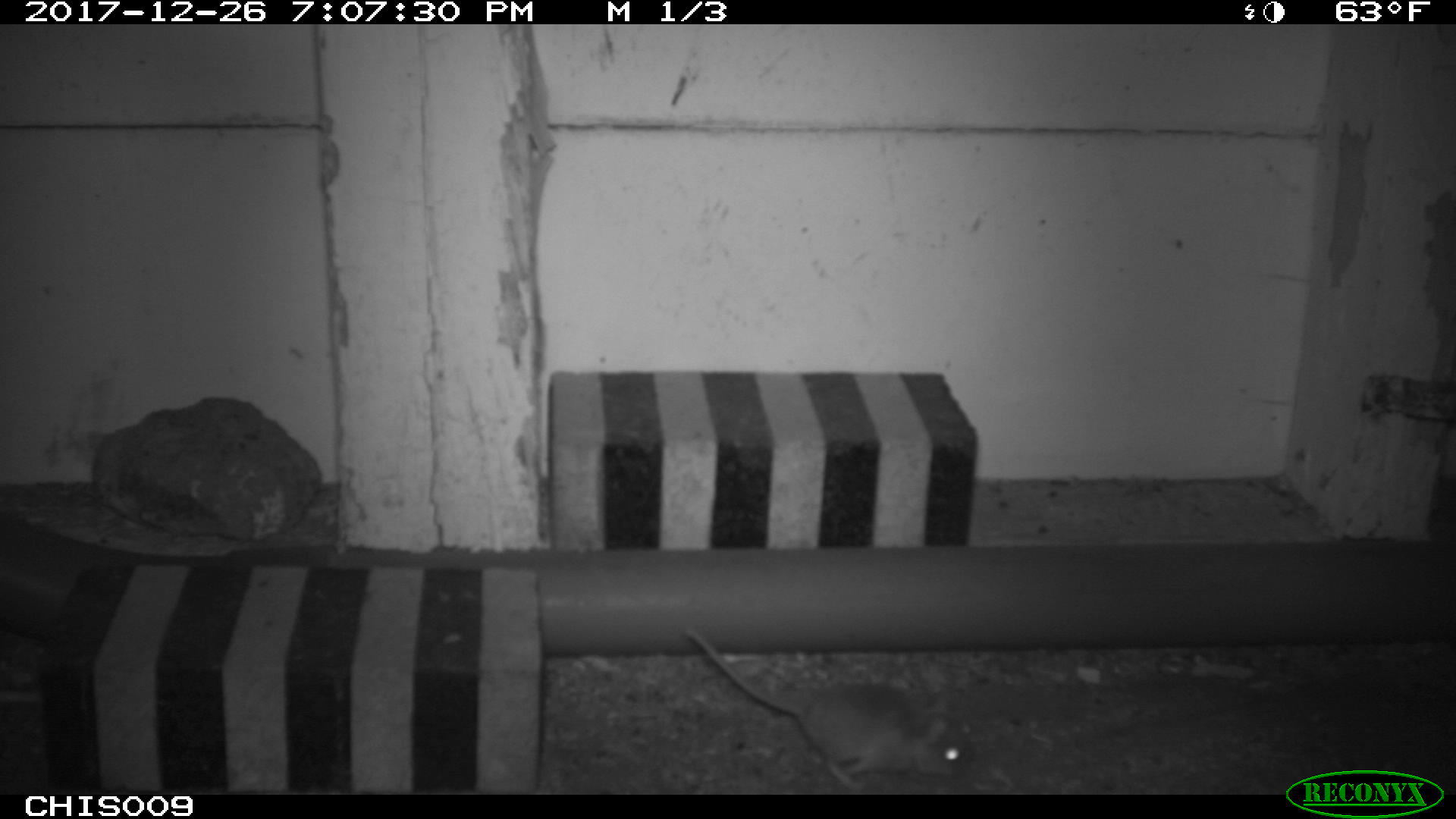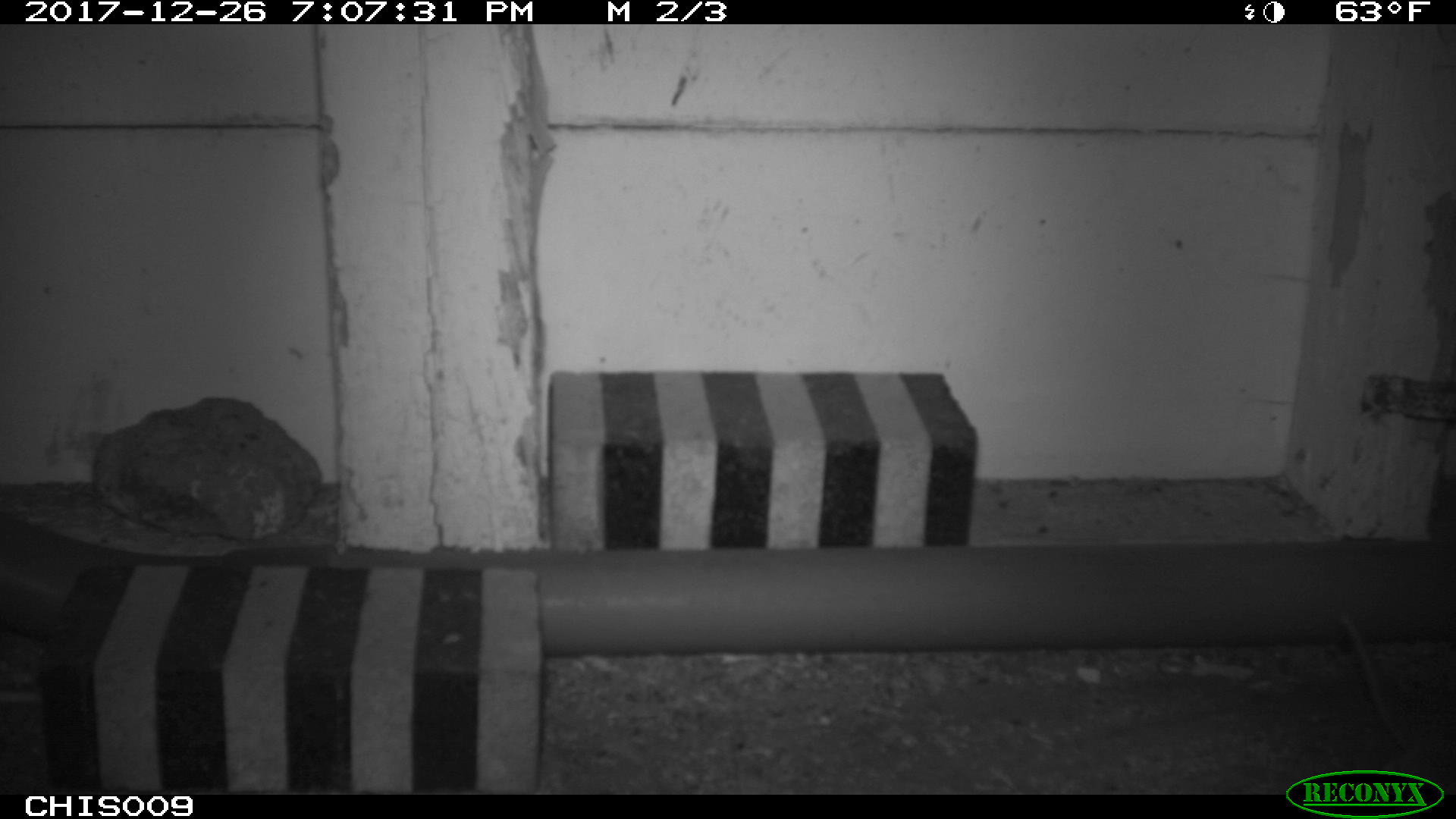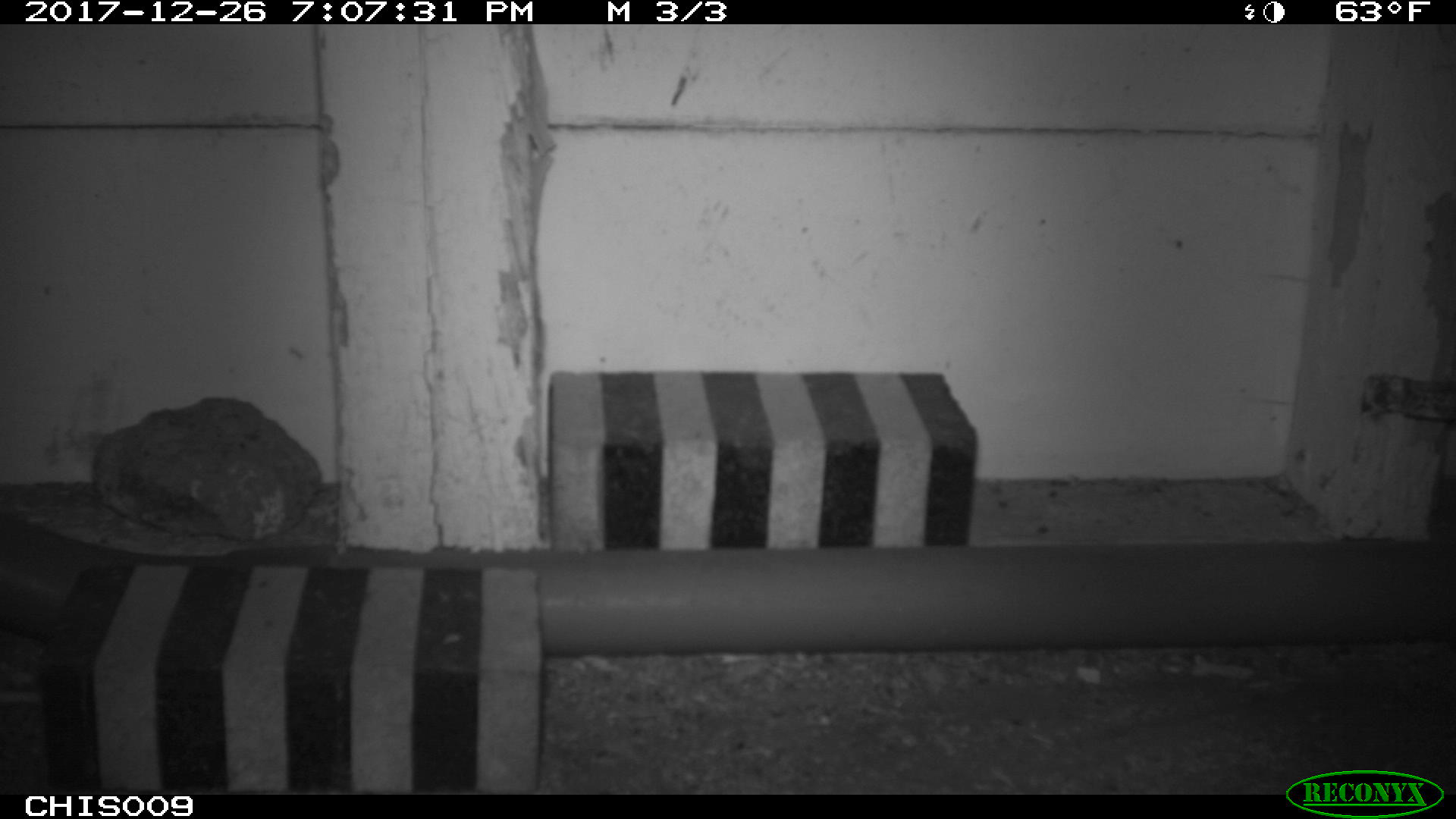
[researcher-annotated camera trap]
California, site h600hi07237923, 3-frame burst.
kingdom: Animalia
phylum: Chordata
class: Mammalia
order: Rodentia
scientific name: Rodentia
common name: rodent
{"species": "rodent (Rodentia)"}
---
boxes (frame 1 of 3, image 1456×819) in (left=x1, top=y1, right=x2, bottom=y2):
rodent: (left=684, top=627, right=967, bottom=787)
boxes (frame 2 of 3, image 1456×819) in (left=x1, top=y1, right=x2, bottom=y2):
rodent: (left=1341, top=614, right=1455, bottom=795)